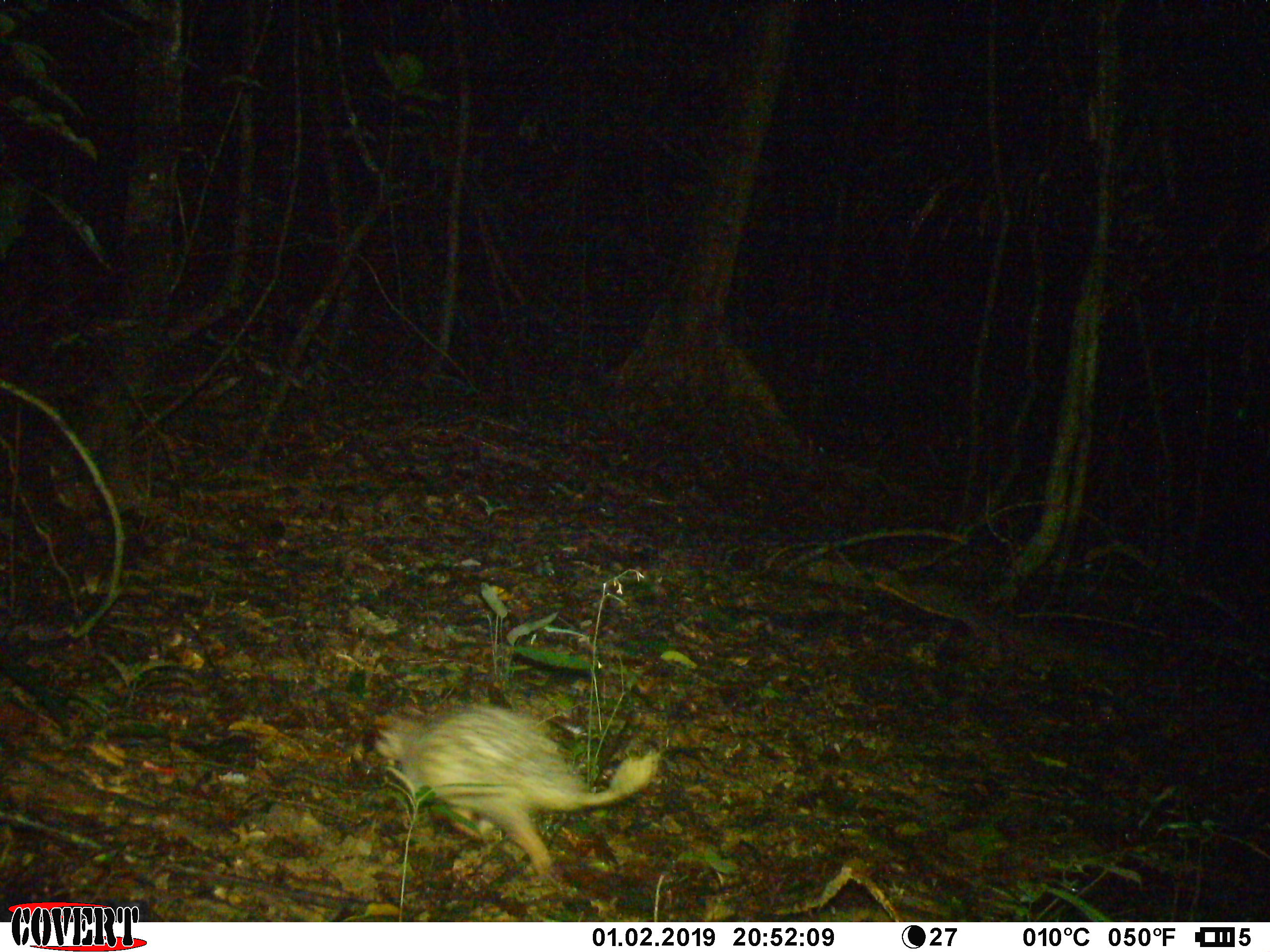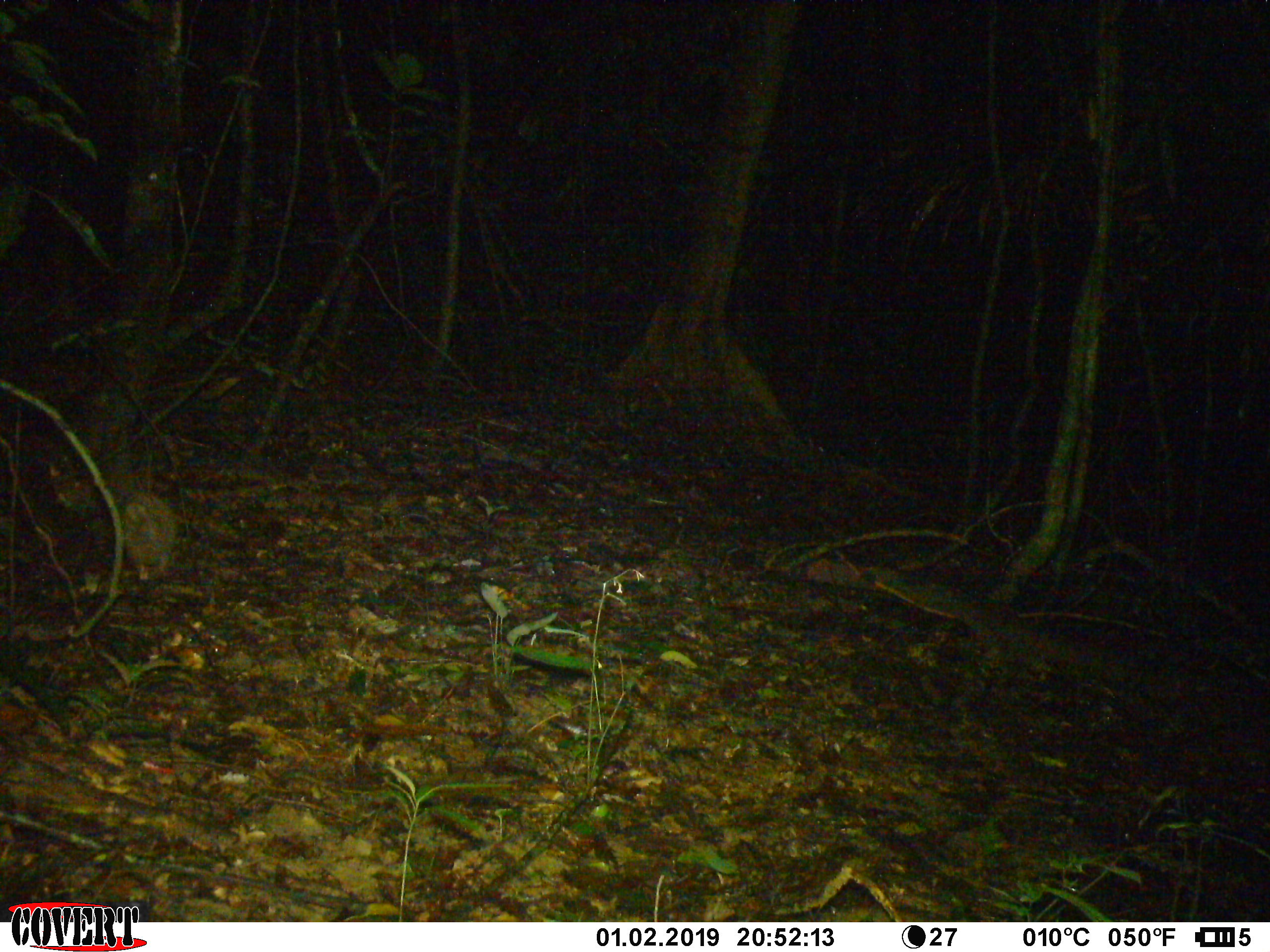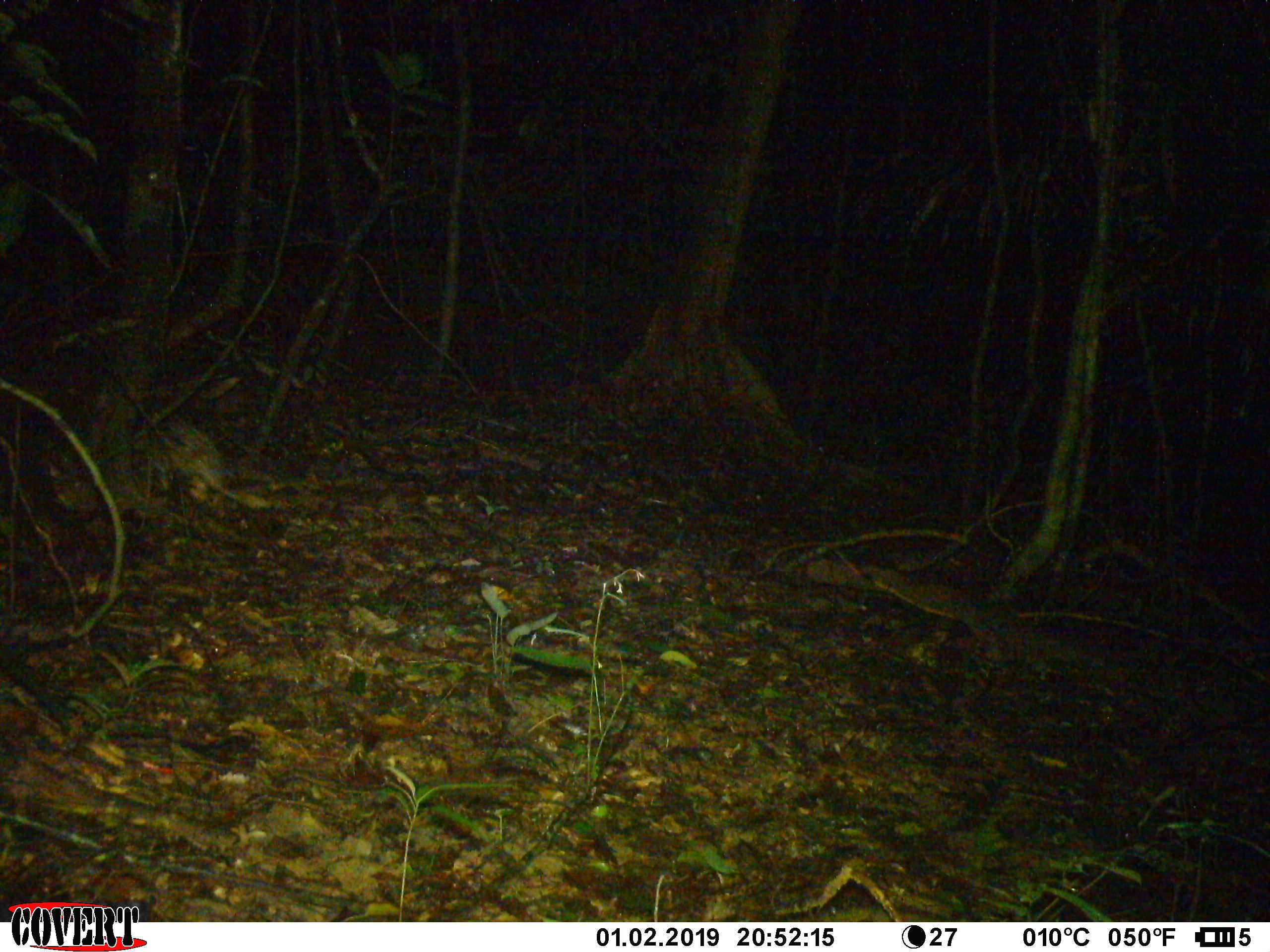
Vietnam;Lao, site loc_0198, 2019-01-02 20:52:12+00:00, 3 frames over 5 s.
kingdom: Animalia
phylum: Chordata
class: Mammalia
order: Rodentia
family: Hystricidae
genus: Atherurus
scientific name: Atherurus macrourus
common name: asiatic brush-tailed porcupine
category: asiatic brush tailed porcupine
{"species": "asiatic brush tailed porcupine (asiatic brush-tailed porcupine) (Atherurus macrourus)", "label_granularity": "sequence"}